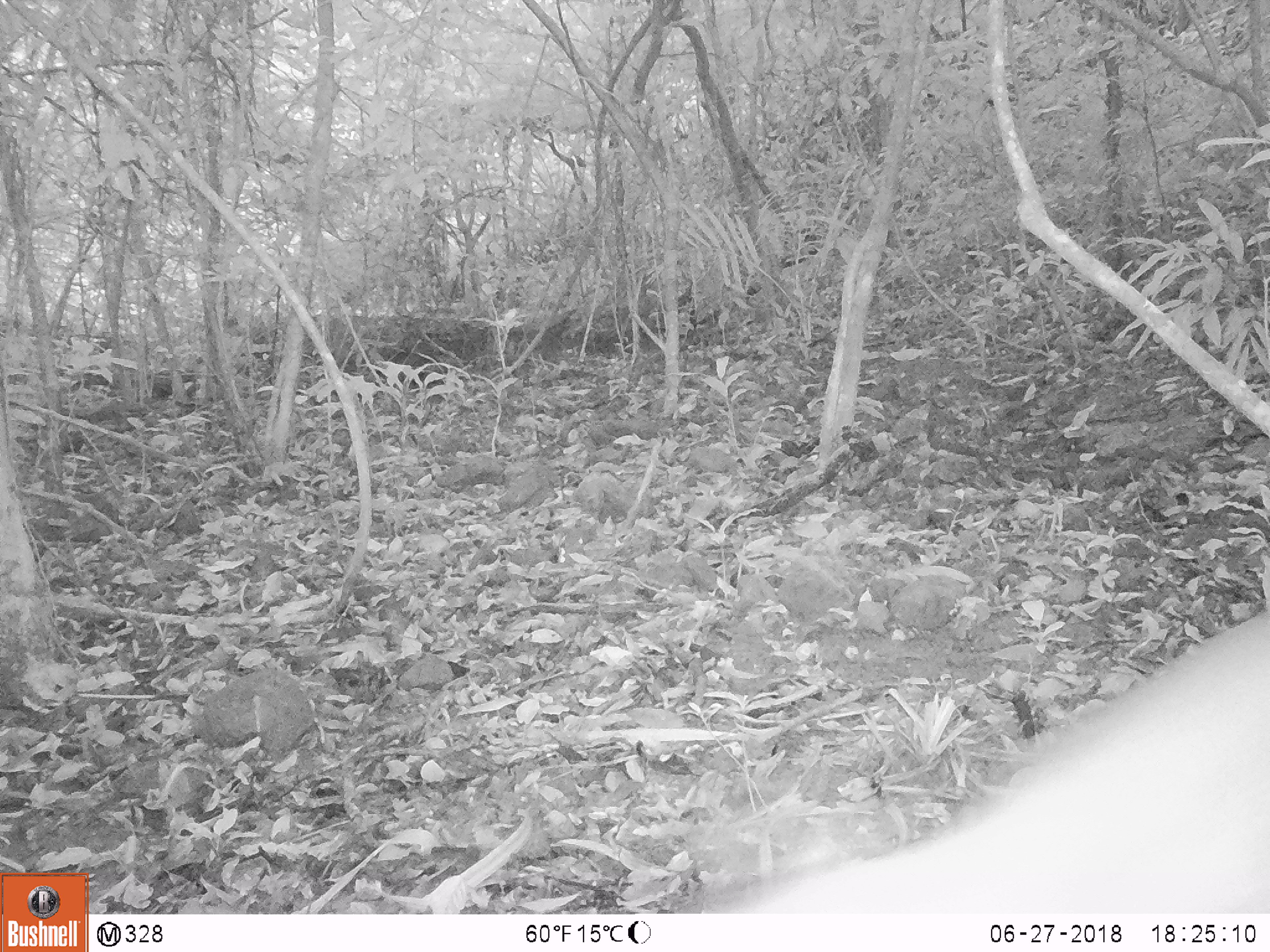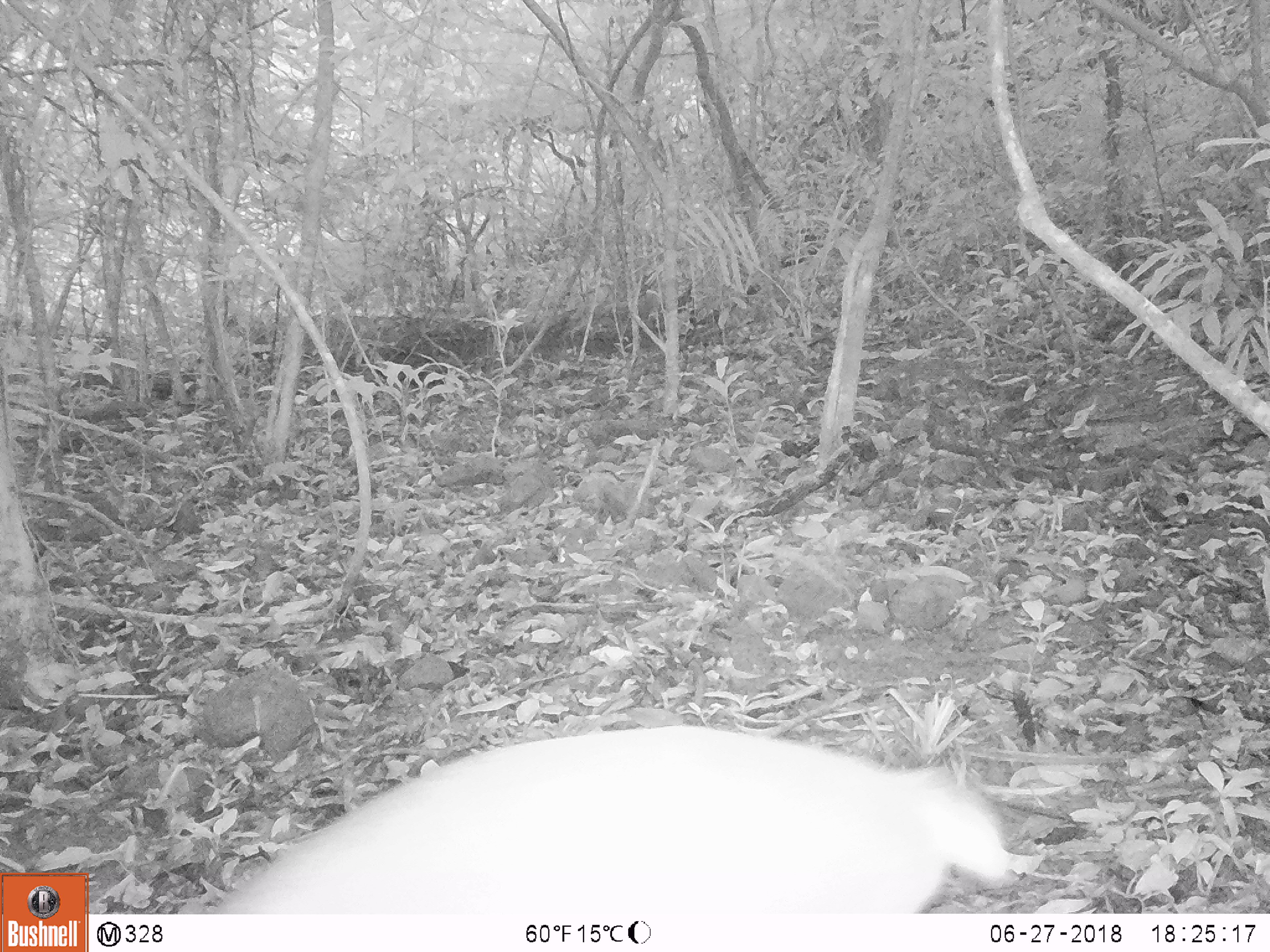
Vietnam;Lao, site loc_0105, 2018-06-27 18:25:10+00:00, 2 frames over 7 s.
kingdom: Animalia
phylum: Chordata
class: Mammalia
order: Artiodactyla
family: Cervidae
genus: Muntiacus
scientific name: Muntiacus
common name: muntjacs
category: unidentified muntjac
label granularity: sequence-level